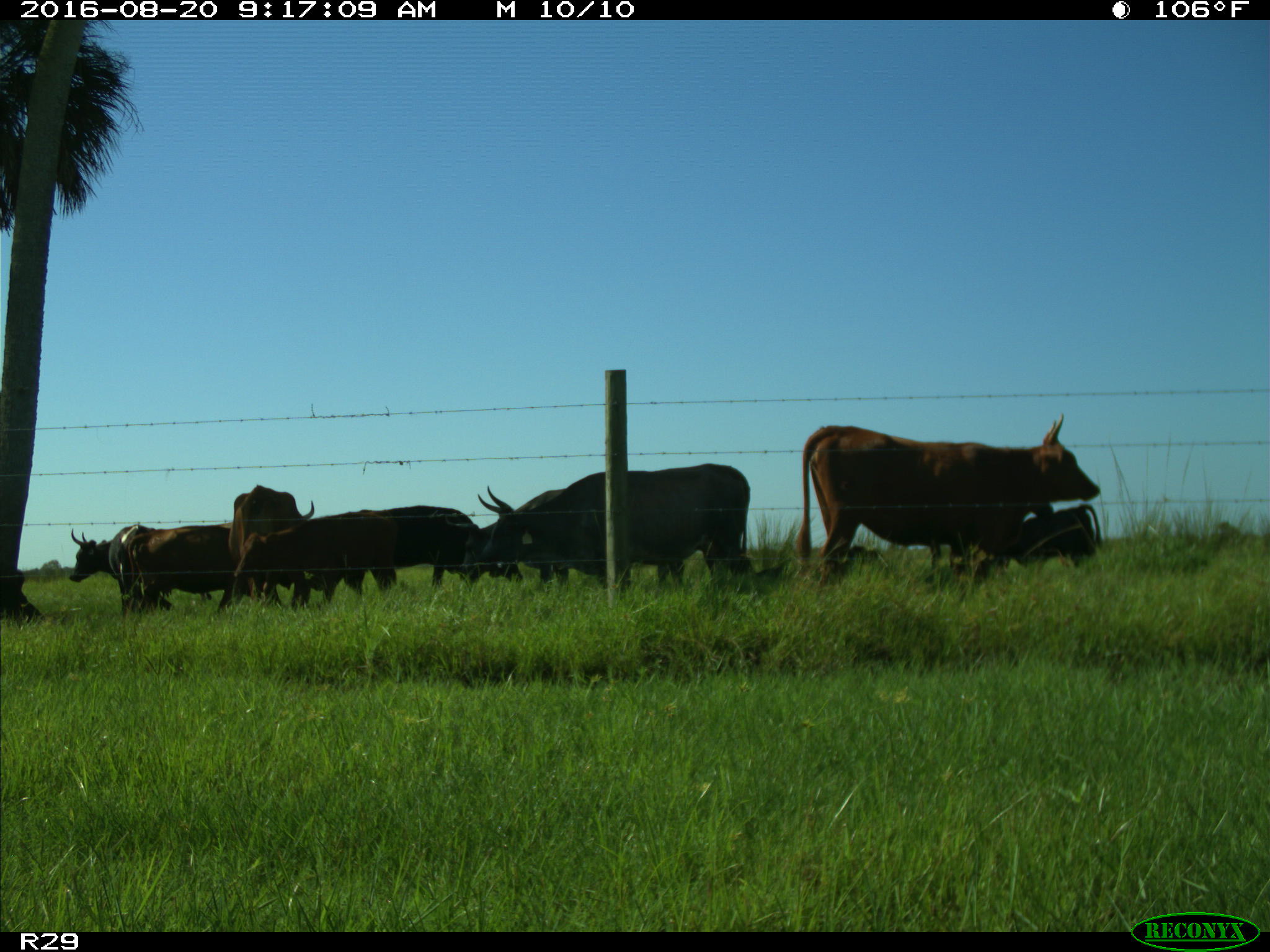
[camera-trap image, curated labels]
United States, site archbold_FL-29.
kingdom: Animalia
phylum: Chordata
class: Mammalia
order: Artiodactyla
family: Bovidae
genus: Bos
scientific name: Bos taurus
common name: domestic cow